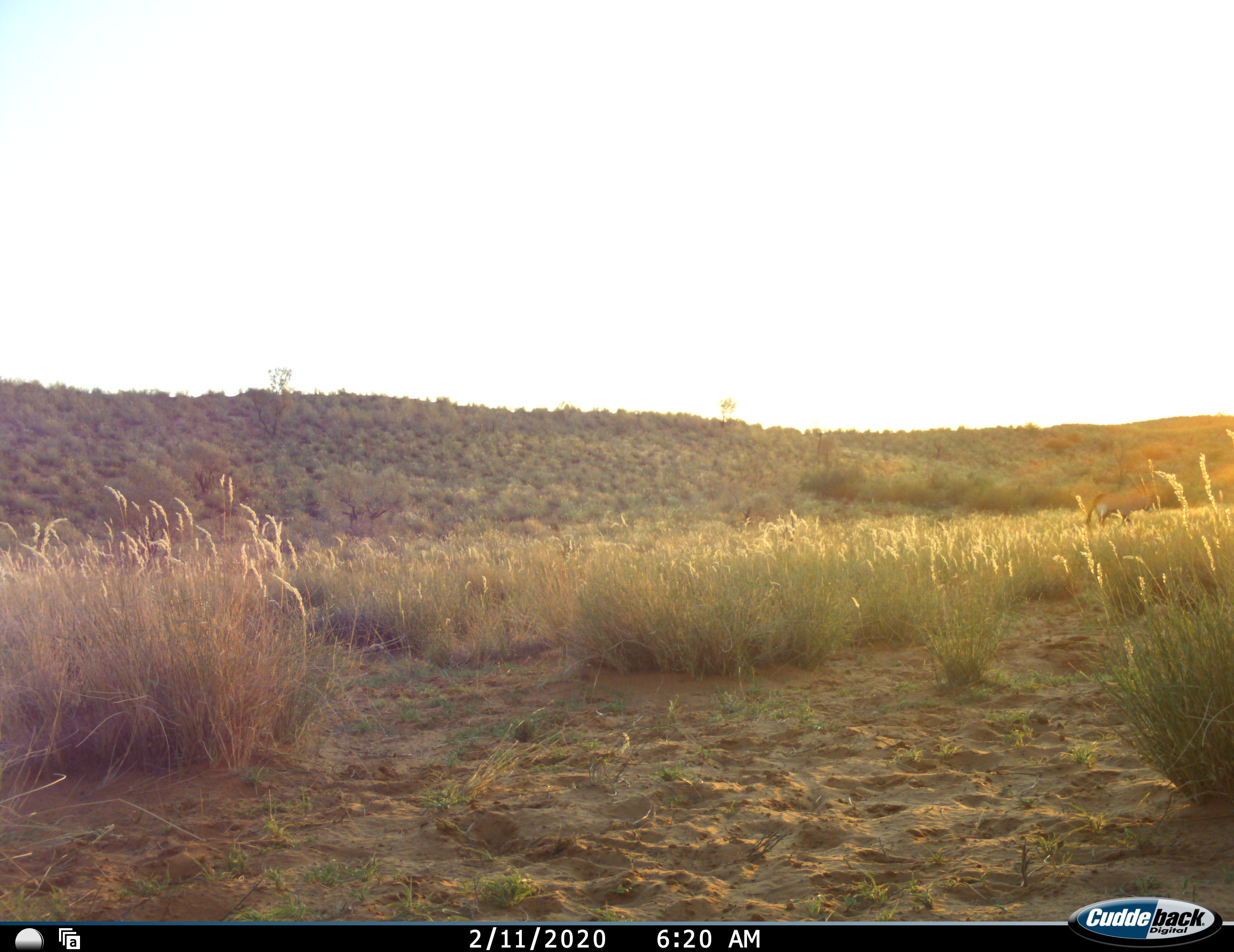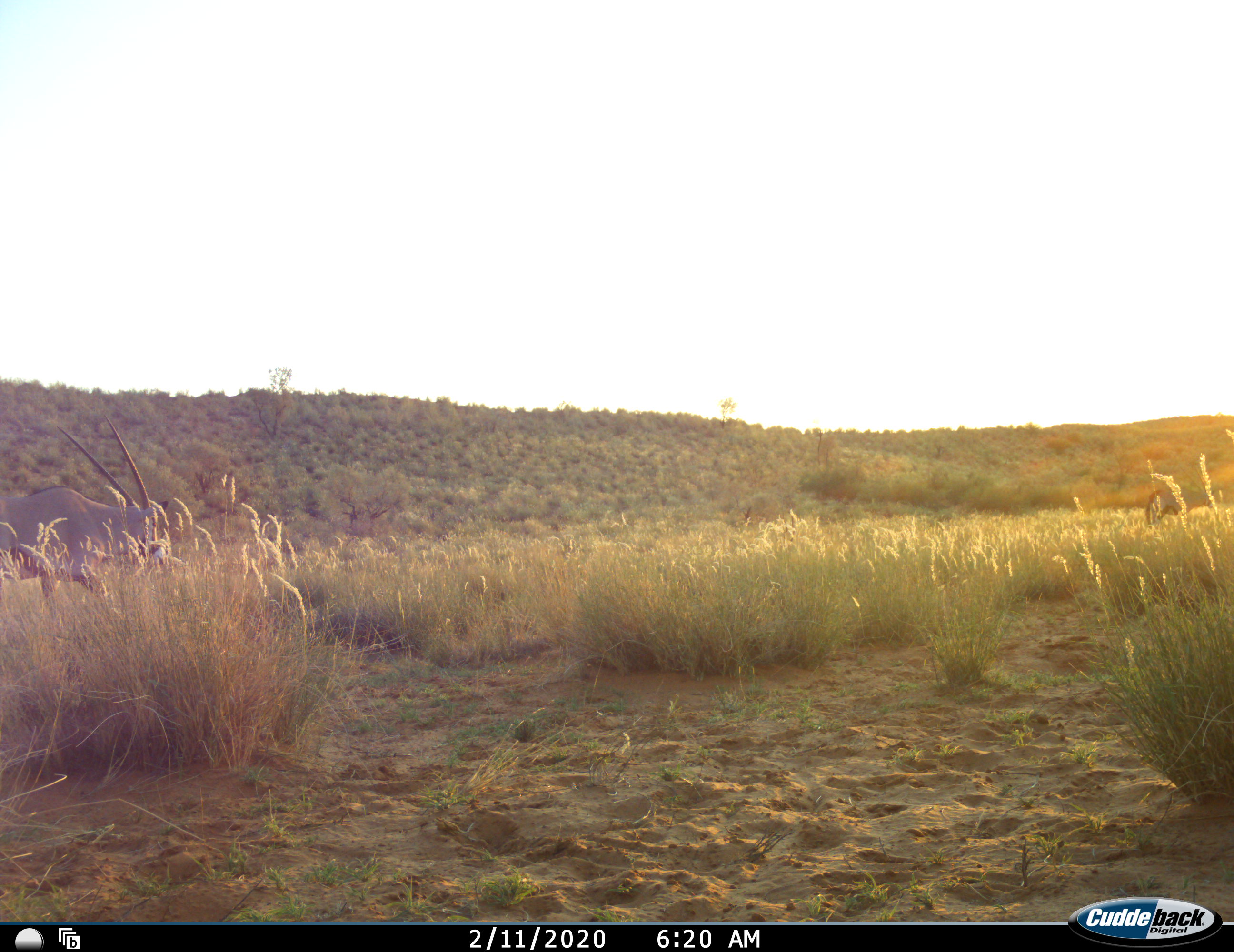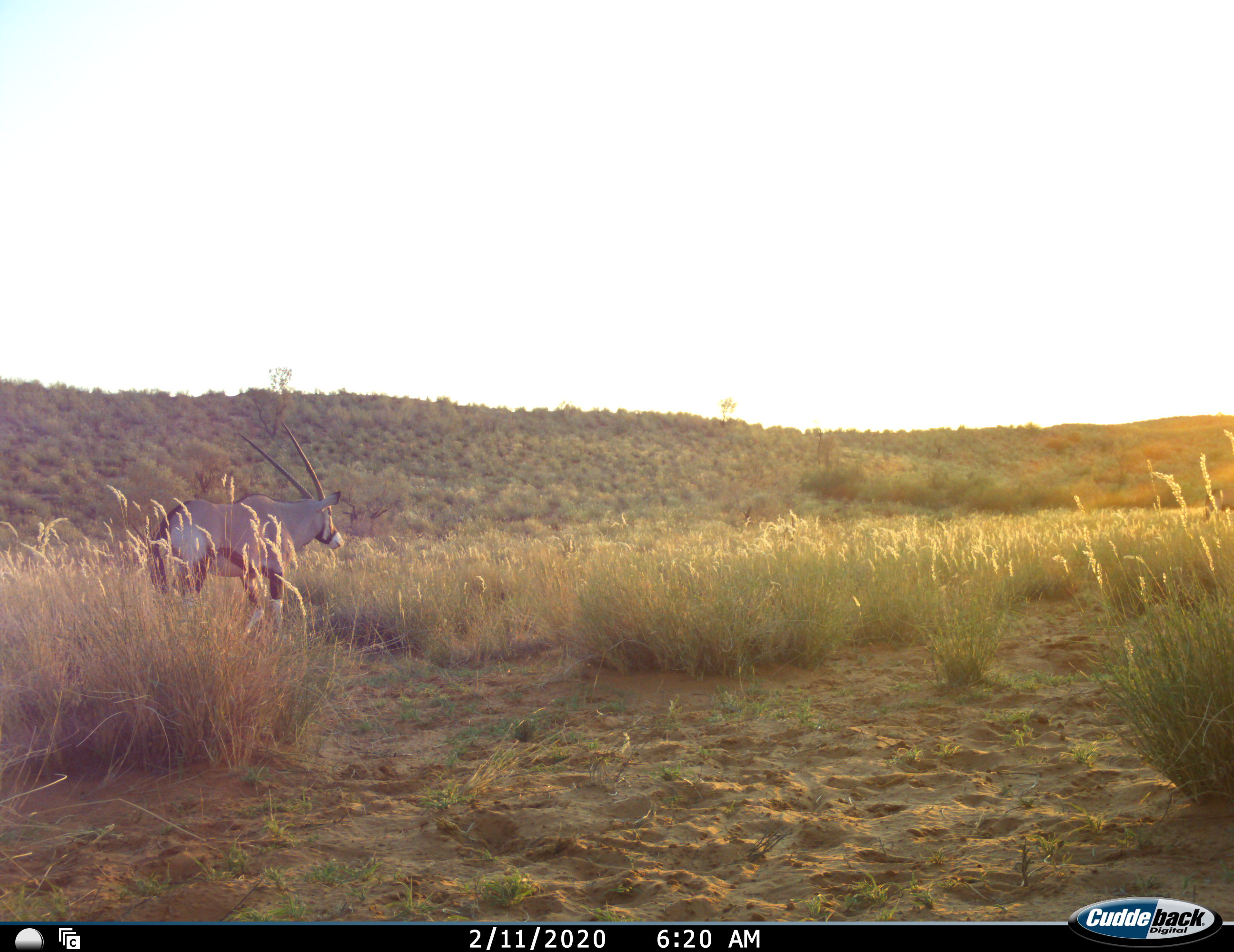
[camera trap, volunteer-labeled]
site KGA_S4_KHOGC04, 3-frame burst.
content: unidentified animal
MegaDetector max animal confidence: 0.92